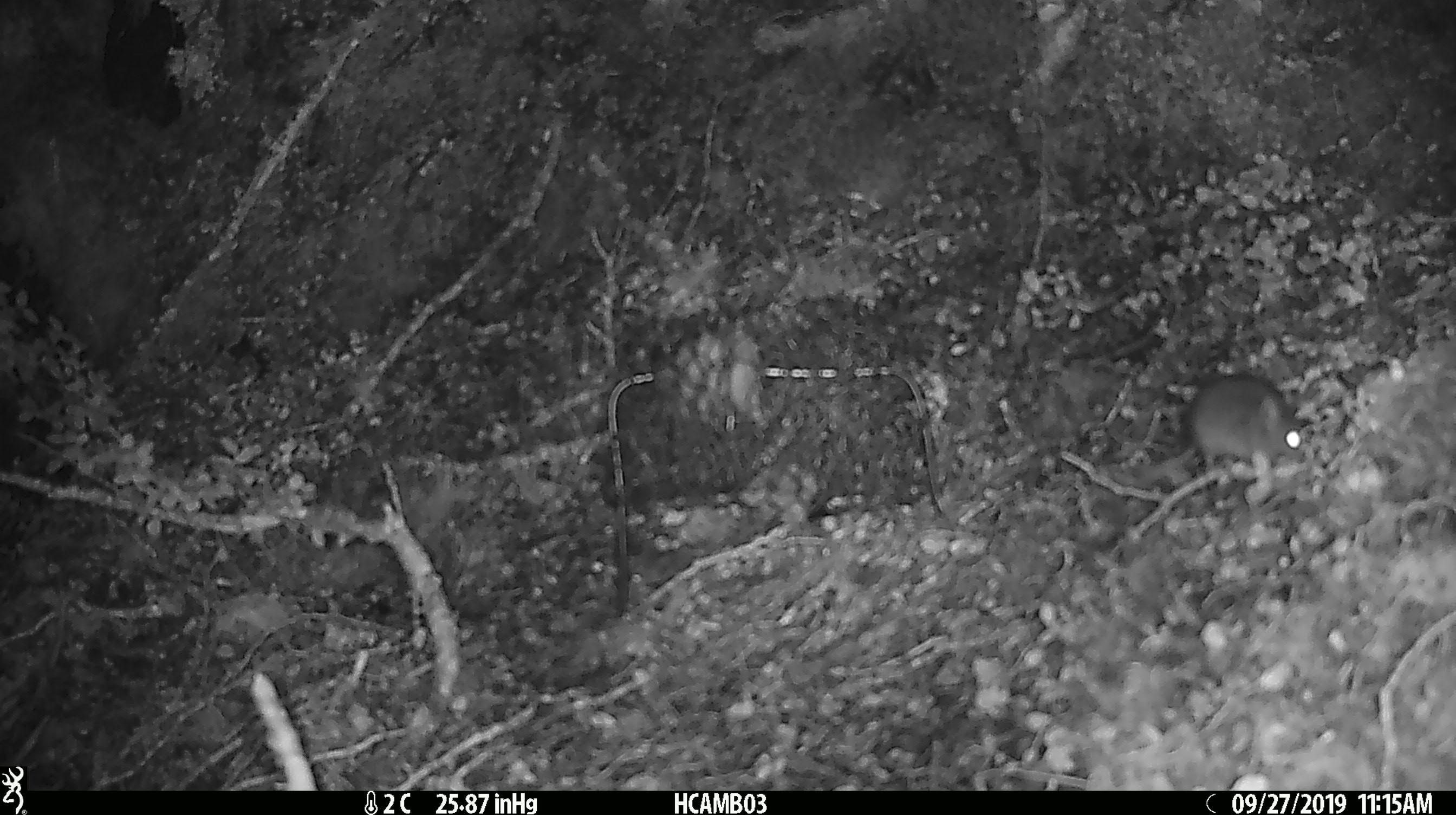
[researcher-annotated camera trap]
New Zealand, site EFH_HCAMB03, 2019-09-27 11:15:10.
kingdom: Animalia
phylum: Chordata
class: Mammalia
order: Rodentia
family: Muridae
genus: Mus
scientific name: Mus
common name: mouse